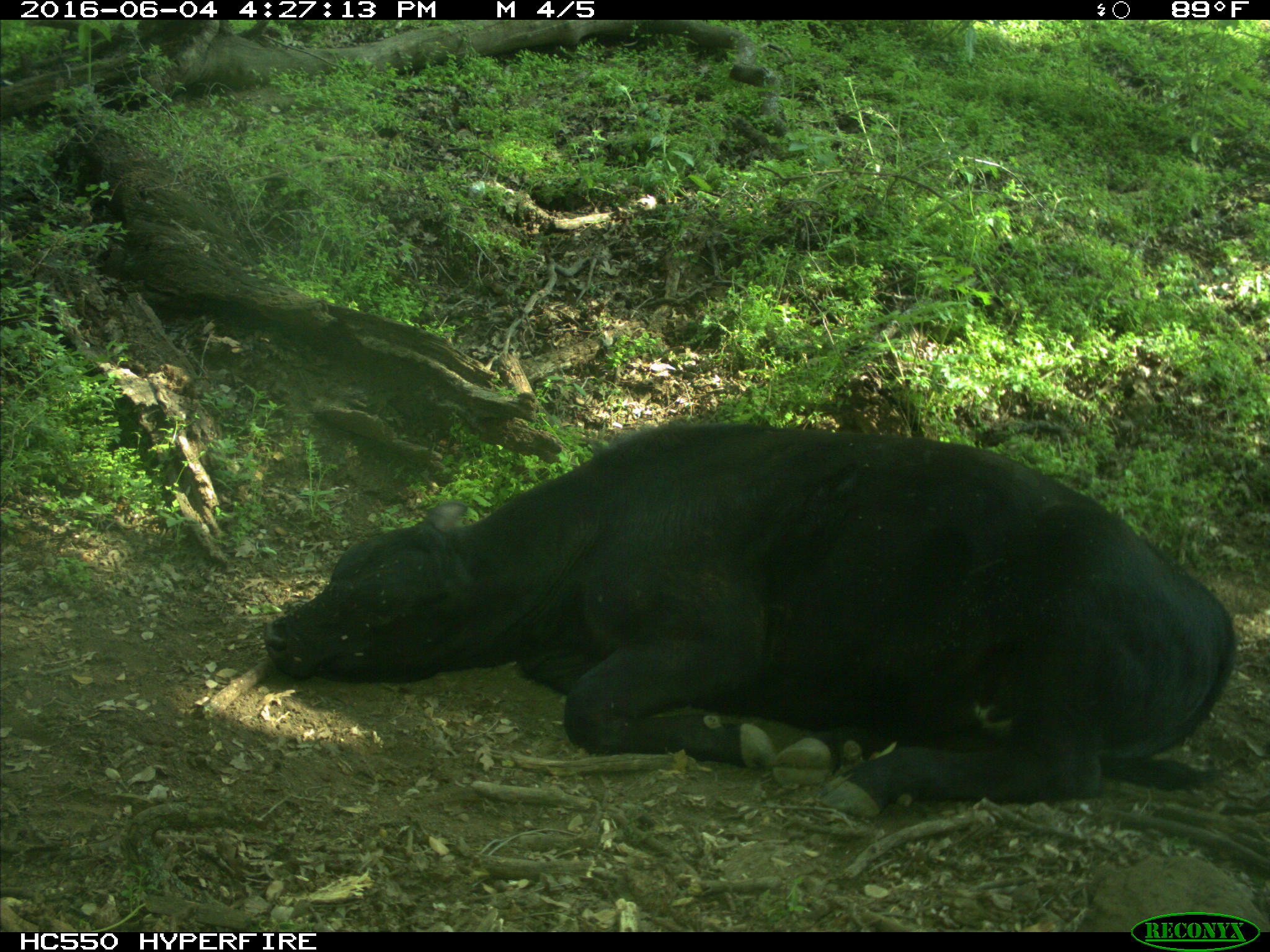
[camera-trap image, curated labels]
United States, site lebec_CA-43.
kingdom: Animalia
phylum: Chordata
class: Mammalia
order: Artiodactyla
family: Bovidae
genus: Bos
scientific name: Bos taurus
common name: domestic cow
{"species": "Bos taurus (domestic cow)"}